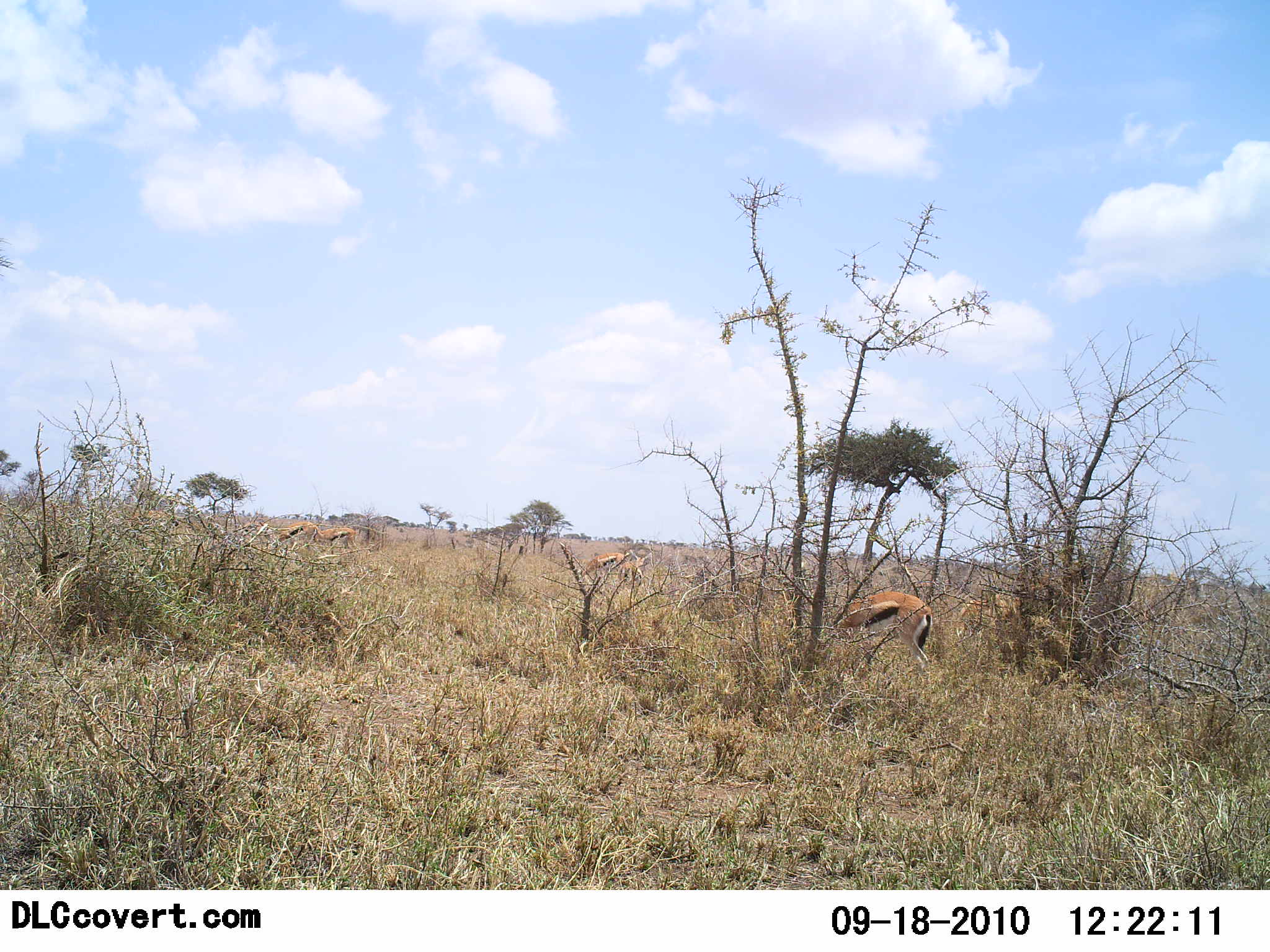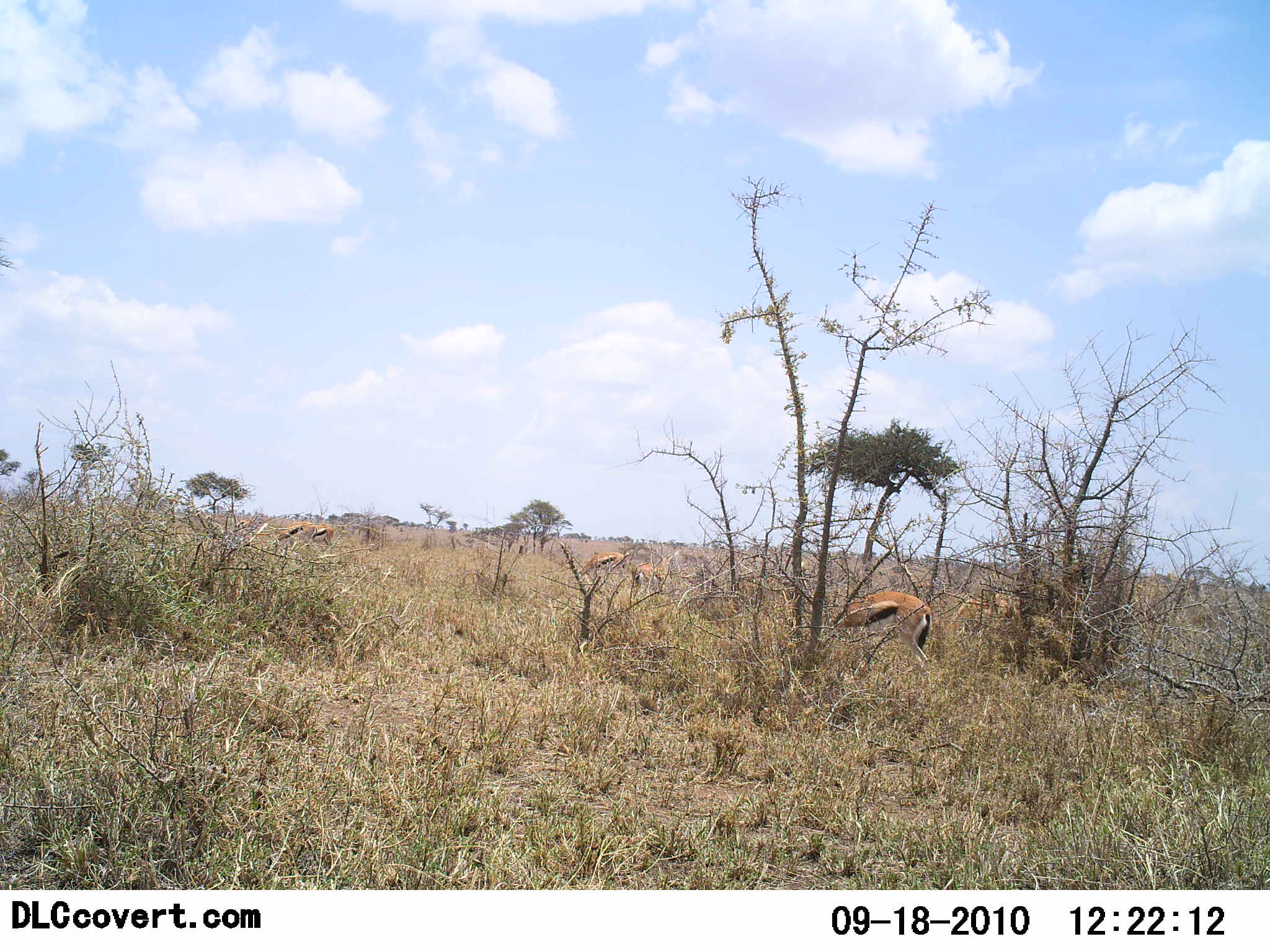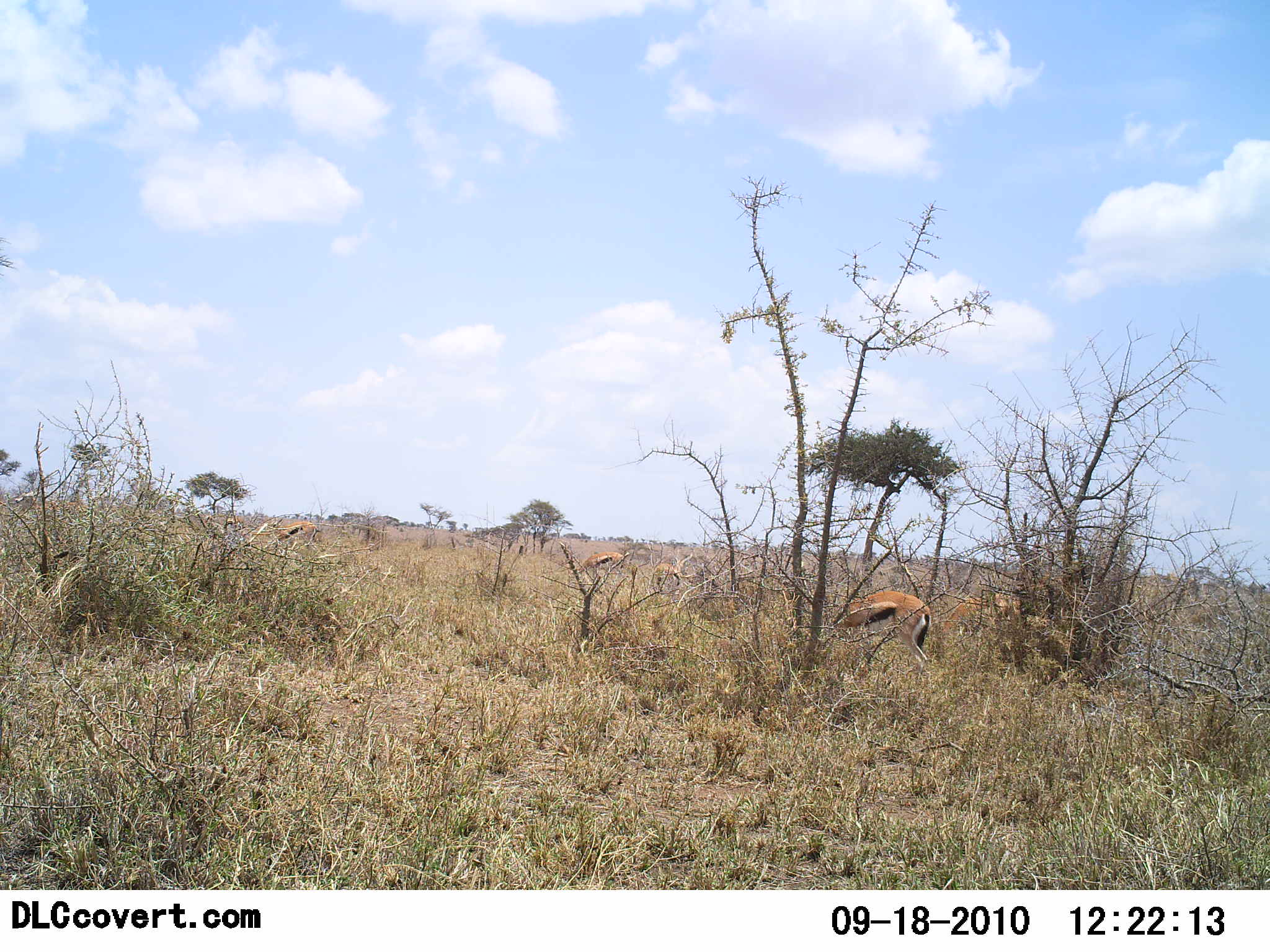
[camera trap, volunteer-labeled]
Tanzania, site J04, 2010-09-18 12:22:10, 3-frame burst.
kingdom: Animalia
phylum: Chordata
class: Mammalia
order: Artiodactyla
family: Bovidae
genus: Eudorcas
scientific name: Eudorcas thomsonii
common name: thomson's gazelle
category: gazellethomsons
Gazellethomsons (thomson's gazelle) (Eudorcas thomsonii), count 7. Behavior (volunteer vote fractions): standing 33%, resting 0%, moving 39%, interacting 0%. Young present (vote fraction): 6%. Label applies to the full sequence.